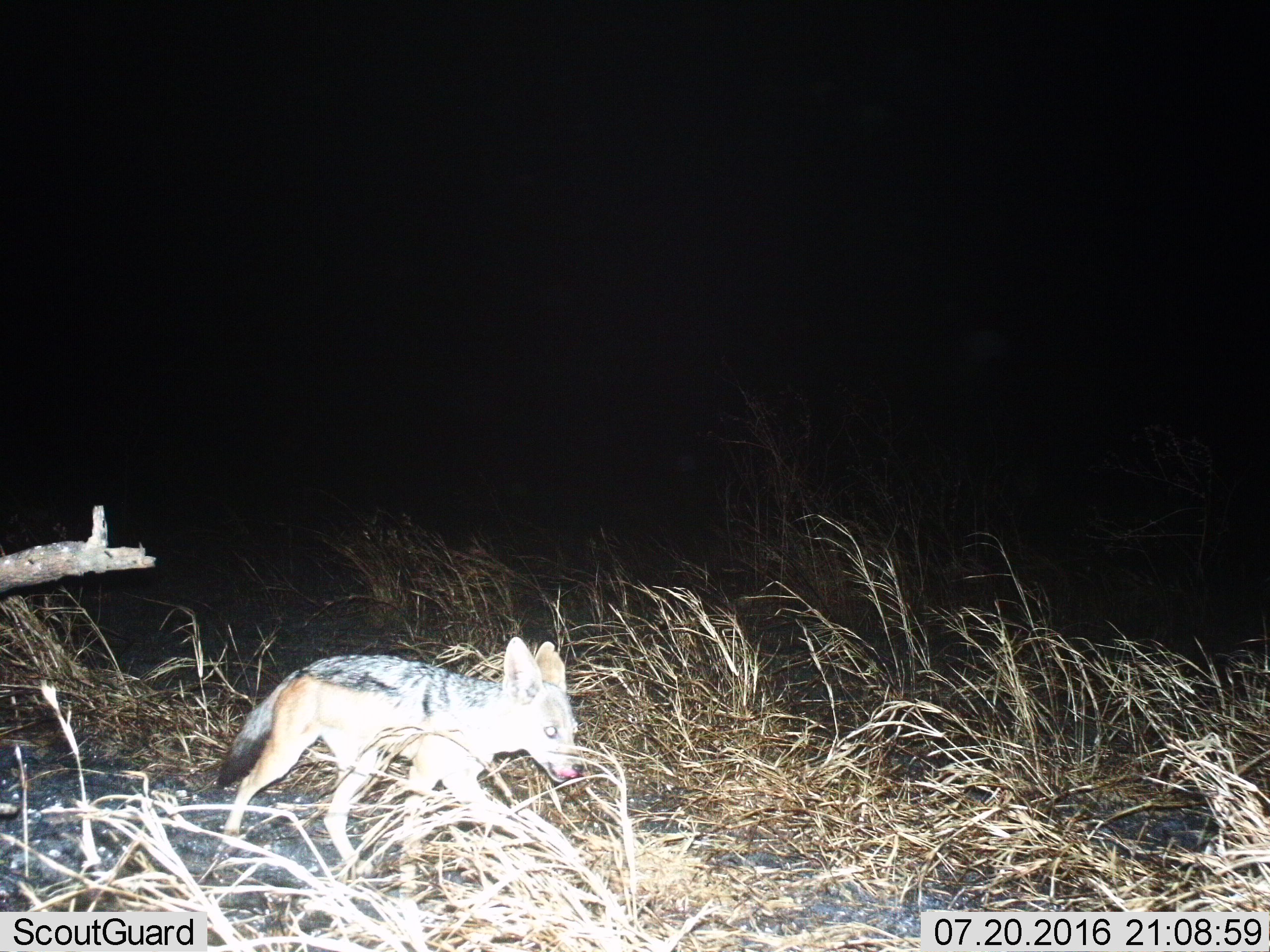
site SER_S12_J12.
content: unidentified animal